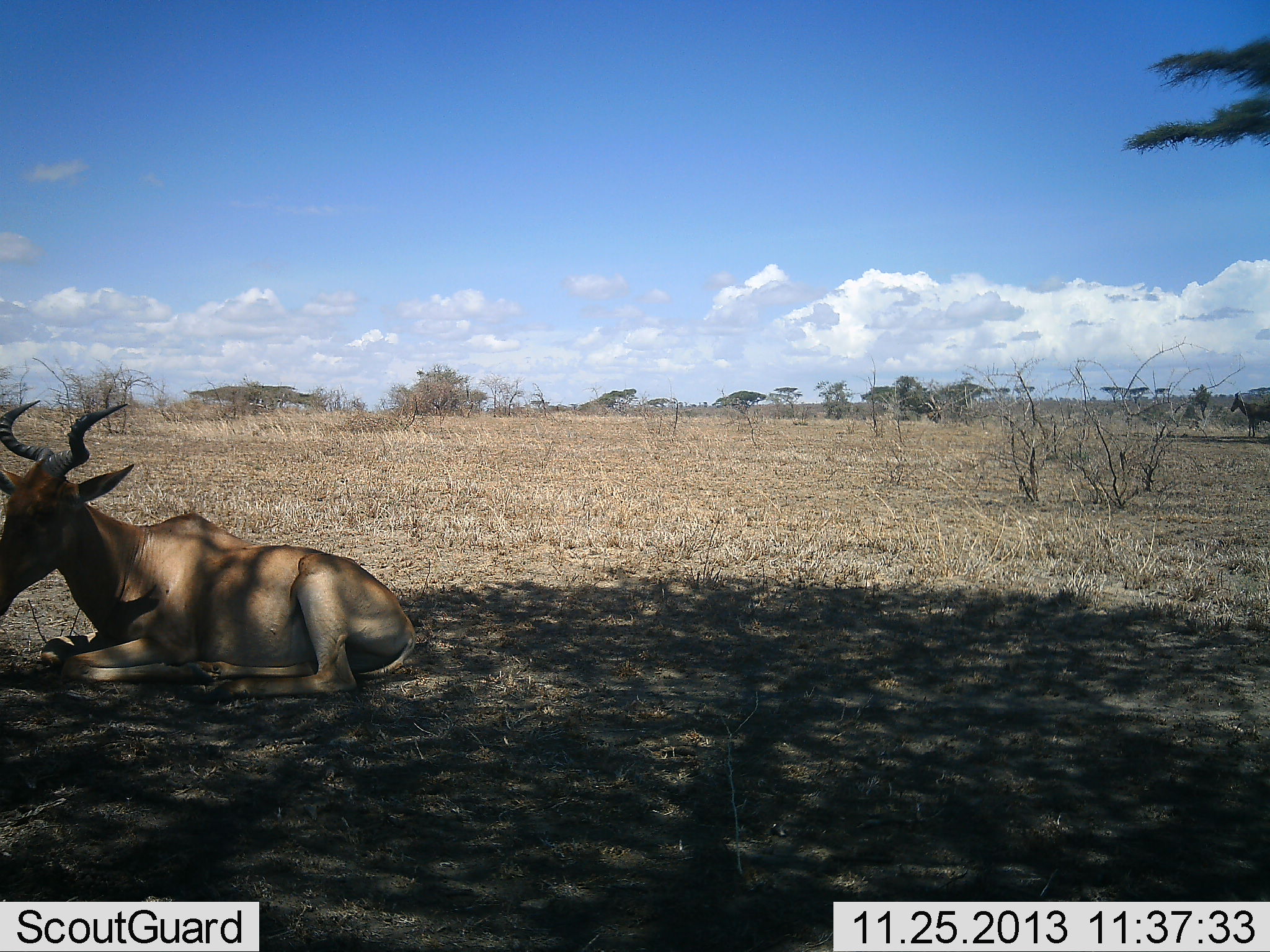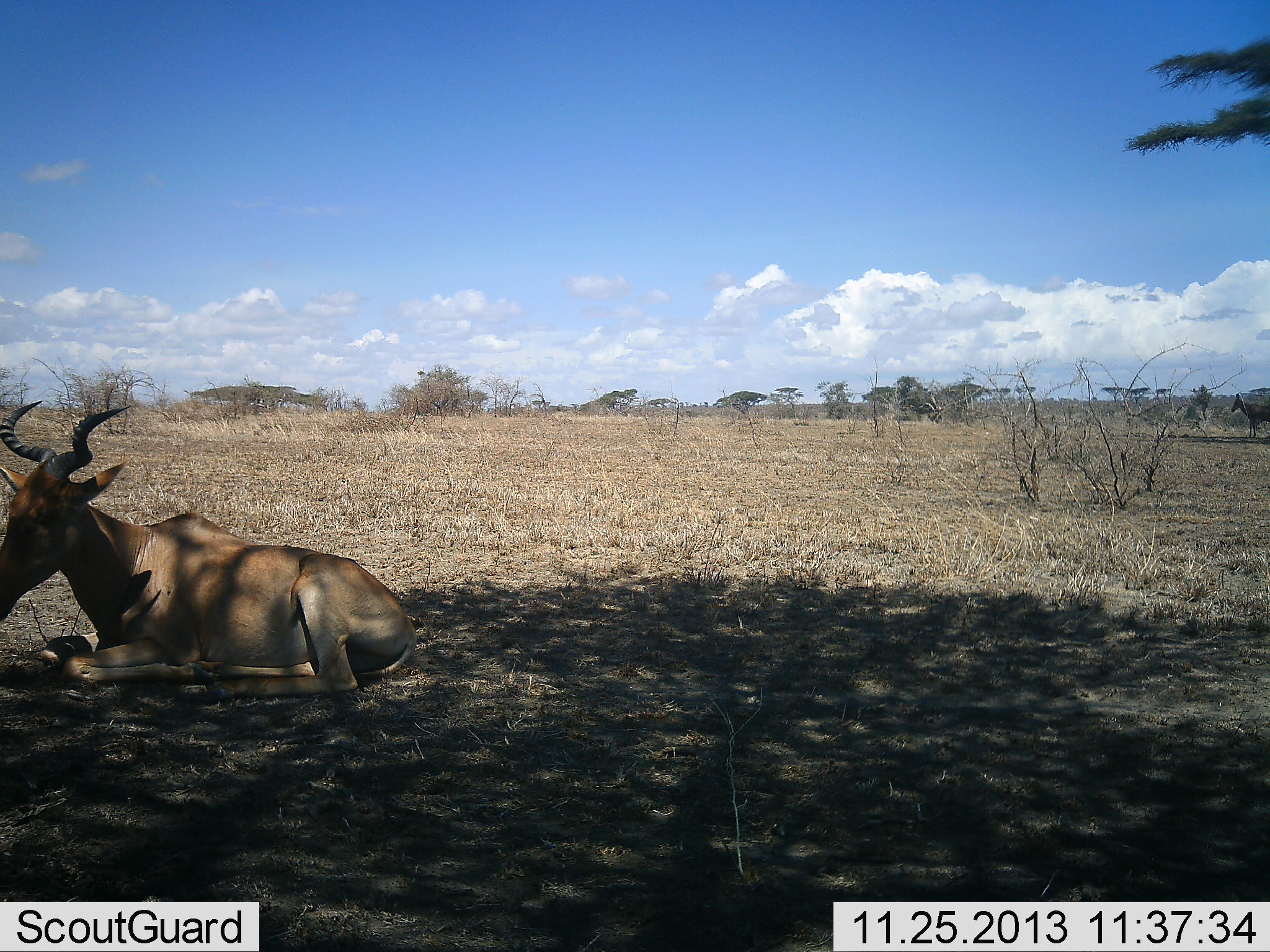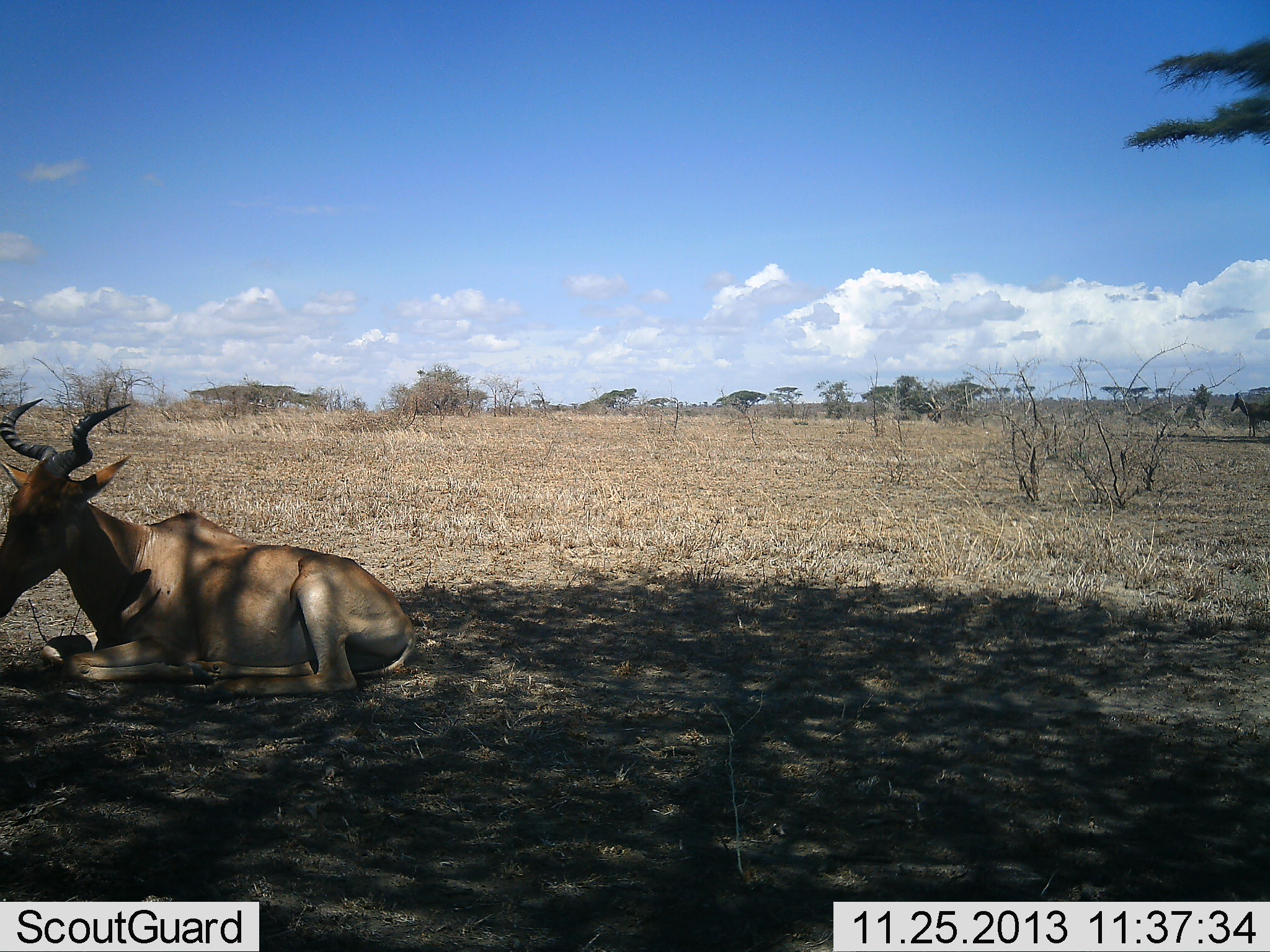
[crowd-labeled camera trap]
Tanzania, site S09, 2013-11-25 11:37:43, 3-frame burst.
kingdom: Animalia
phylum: Chordata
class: Mammalia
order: Artiodactyla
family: Bovidae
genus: Alcelaphus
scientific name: Alcelaphus buselaphus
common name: hartebeest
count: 1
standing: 10%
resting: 100%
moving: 0%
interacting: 0%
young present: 0%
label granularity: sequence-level